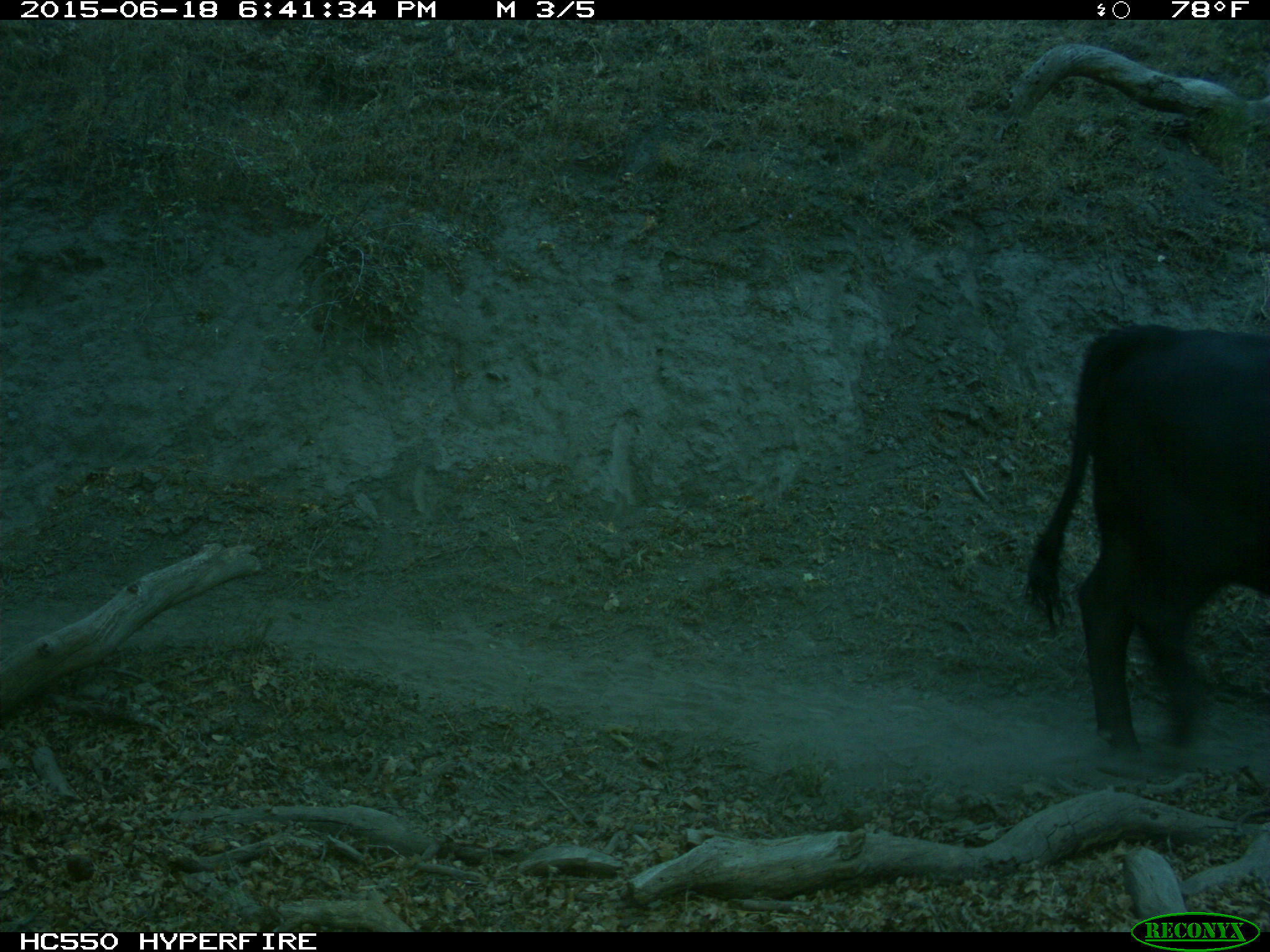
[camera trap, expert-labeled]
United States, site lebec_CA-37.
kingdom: Animalia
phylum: Chordata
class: Mammalia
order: Artiodactyla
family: Bovidae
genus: Bos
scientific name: Bos taurus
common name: domestic cow